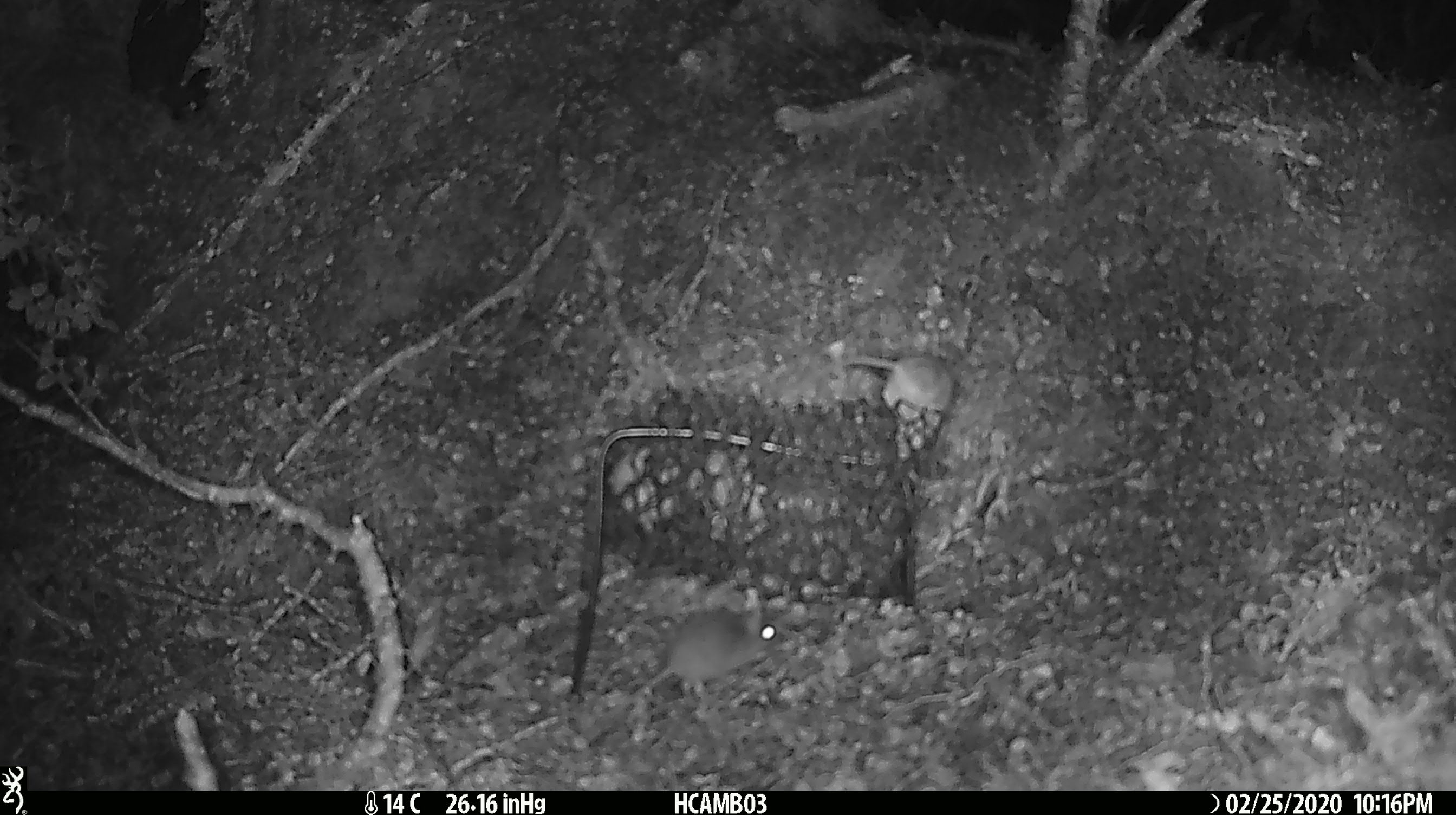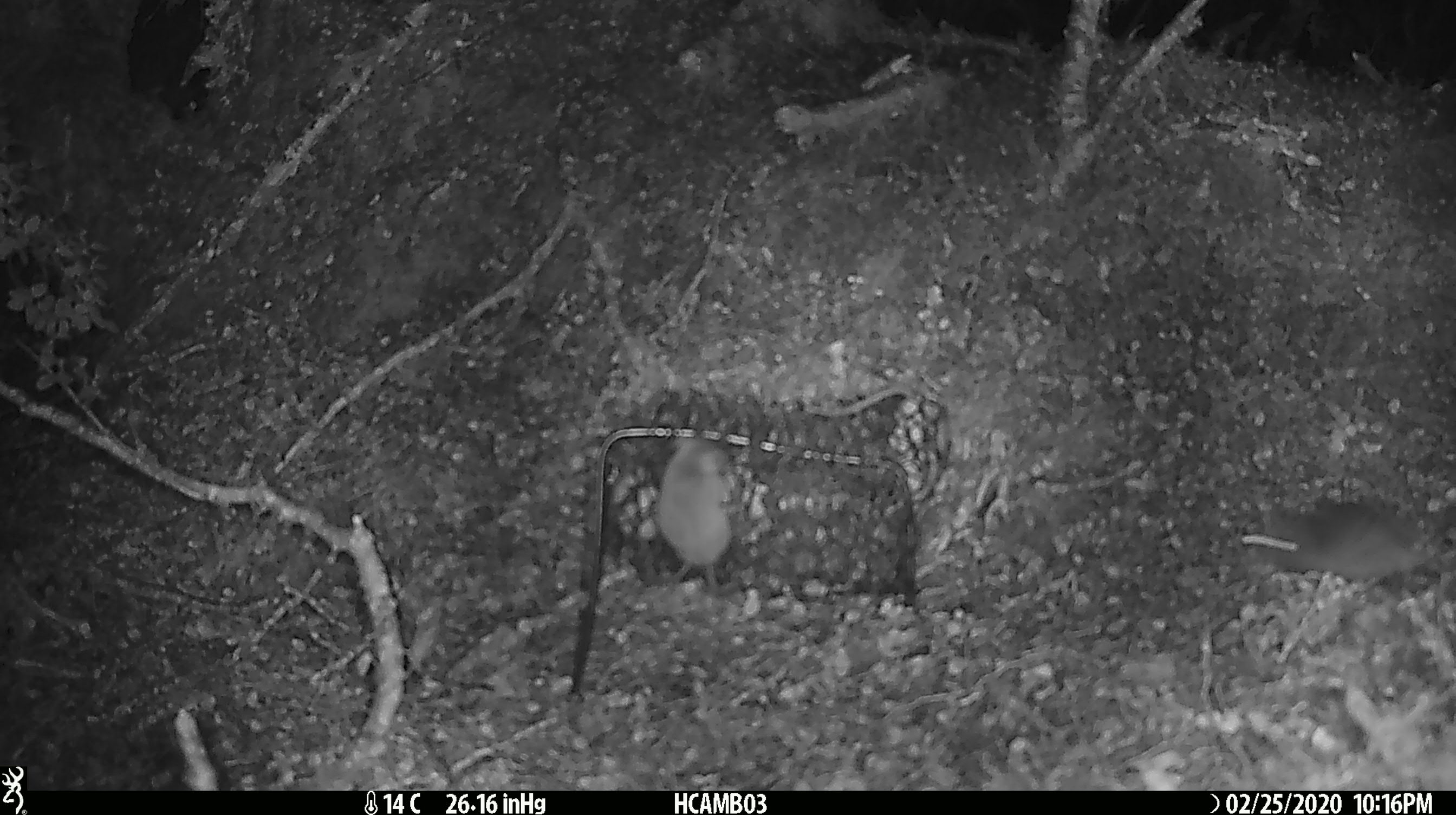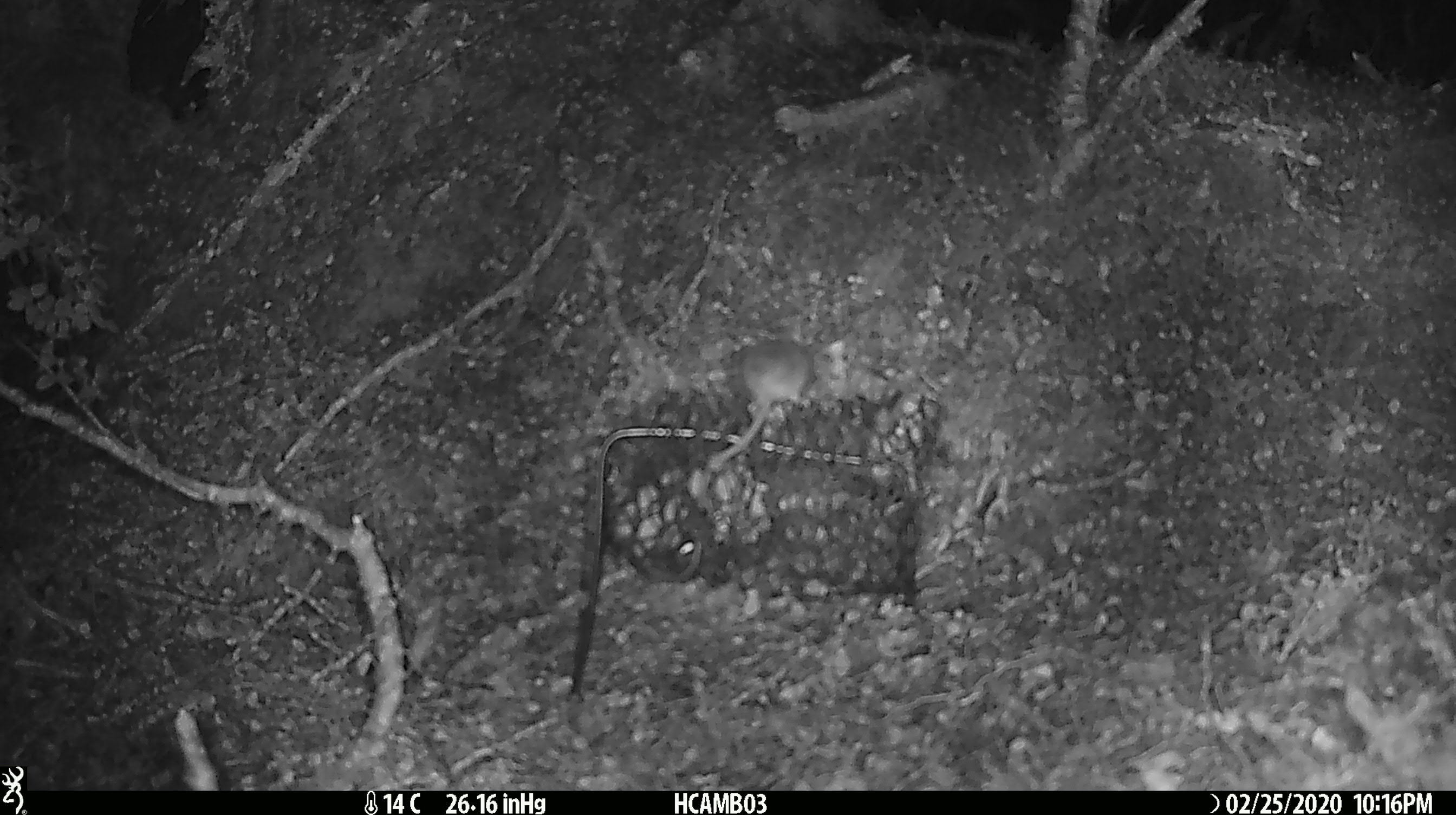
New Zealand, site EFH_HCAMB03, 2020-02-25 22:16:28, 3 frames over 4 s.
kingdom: Animalia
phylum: Chordata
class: Mammalia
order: Rodentia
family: Muridae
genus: Mus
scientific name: Mus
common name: mouse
Mouse (Mus).